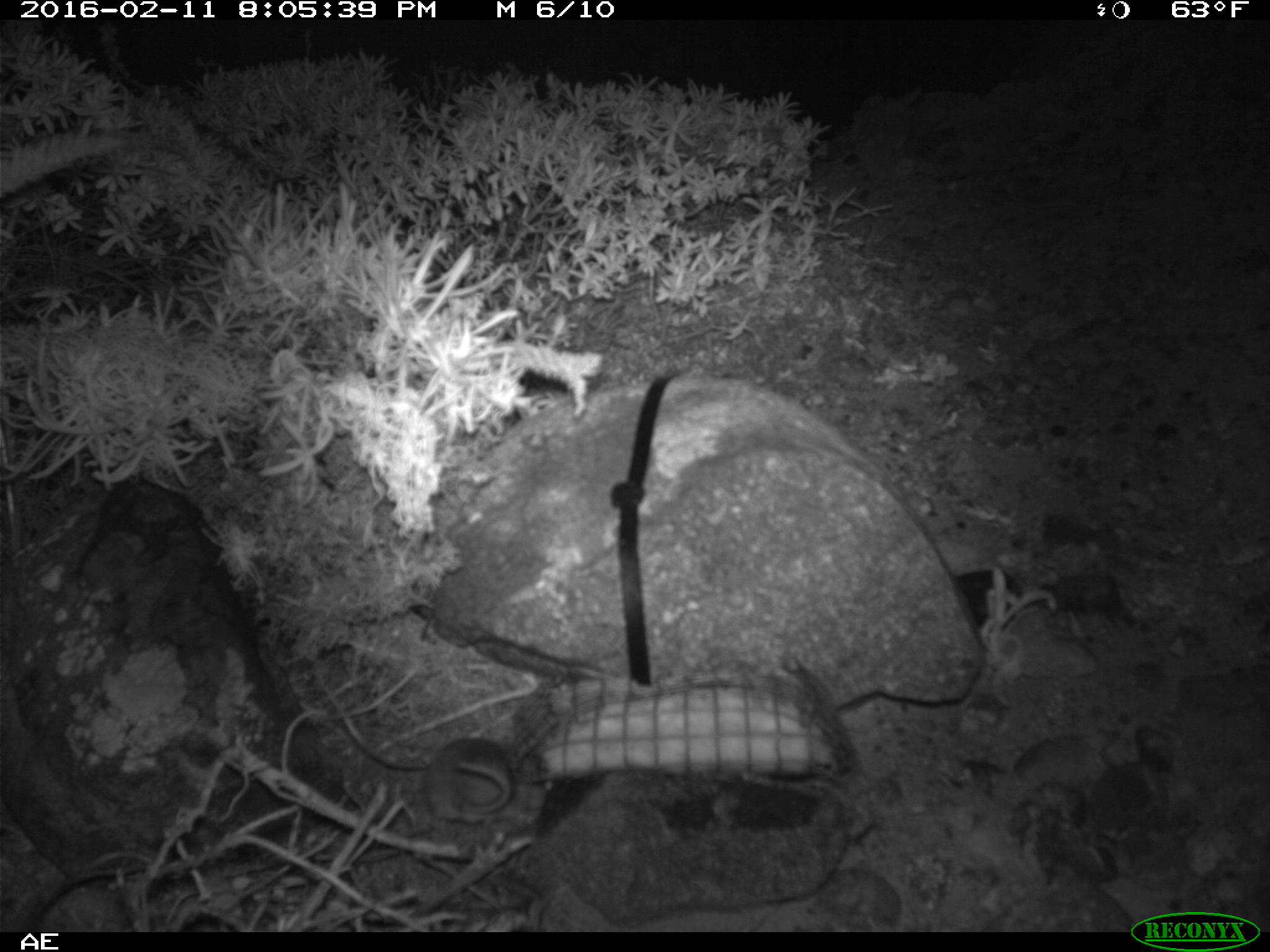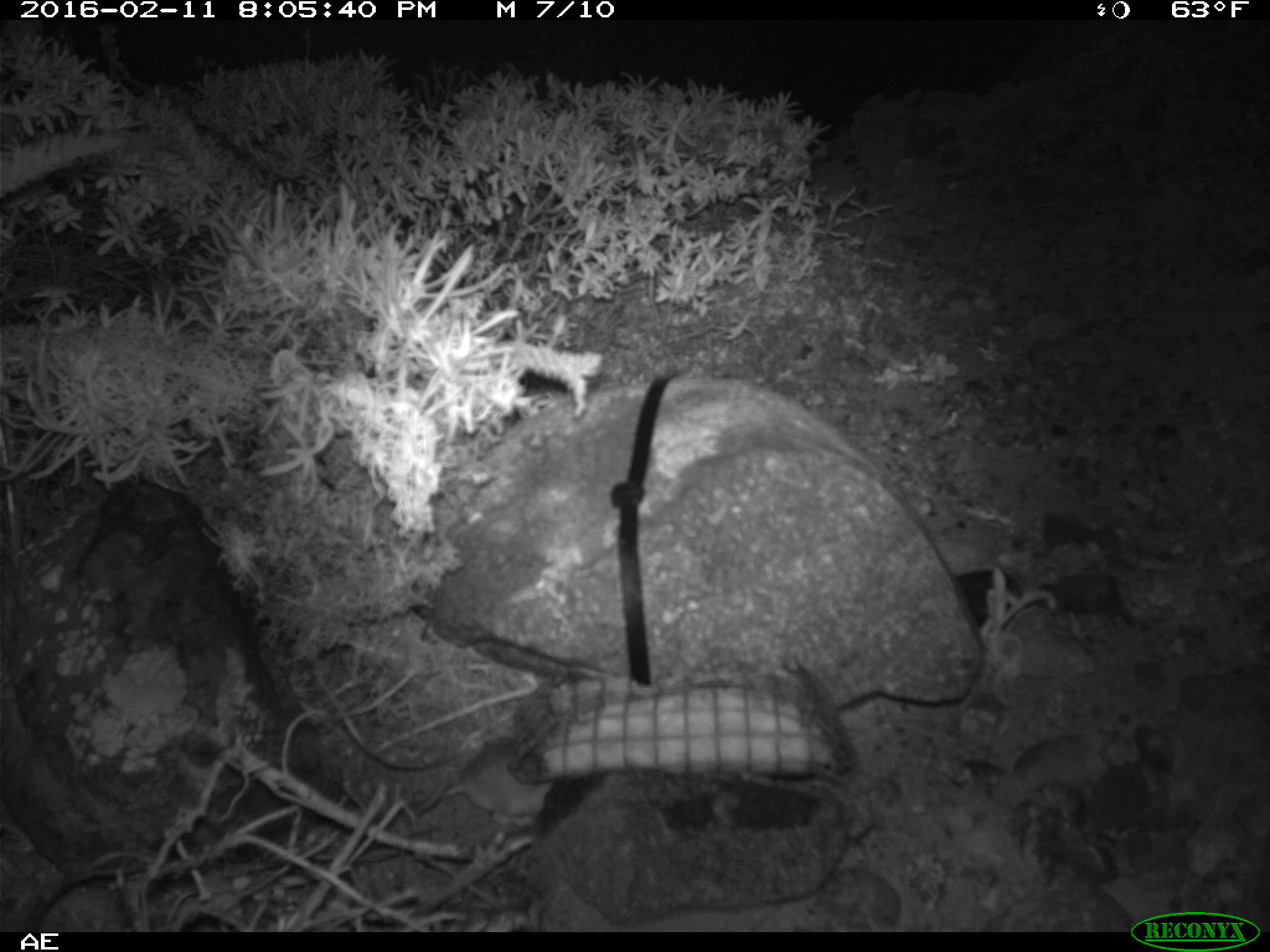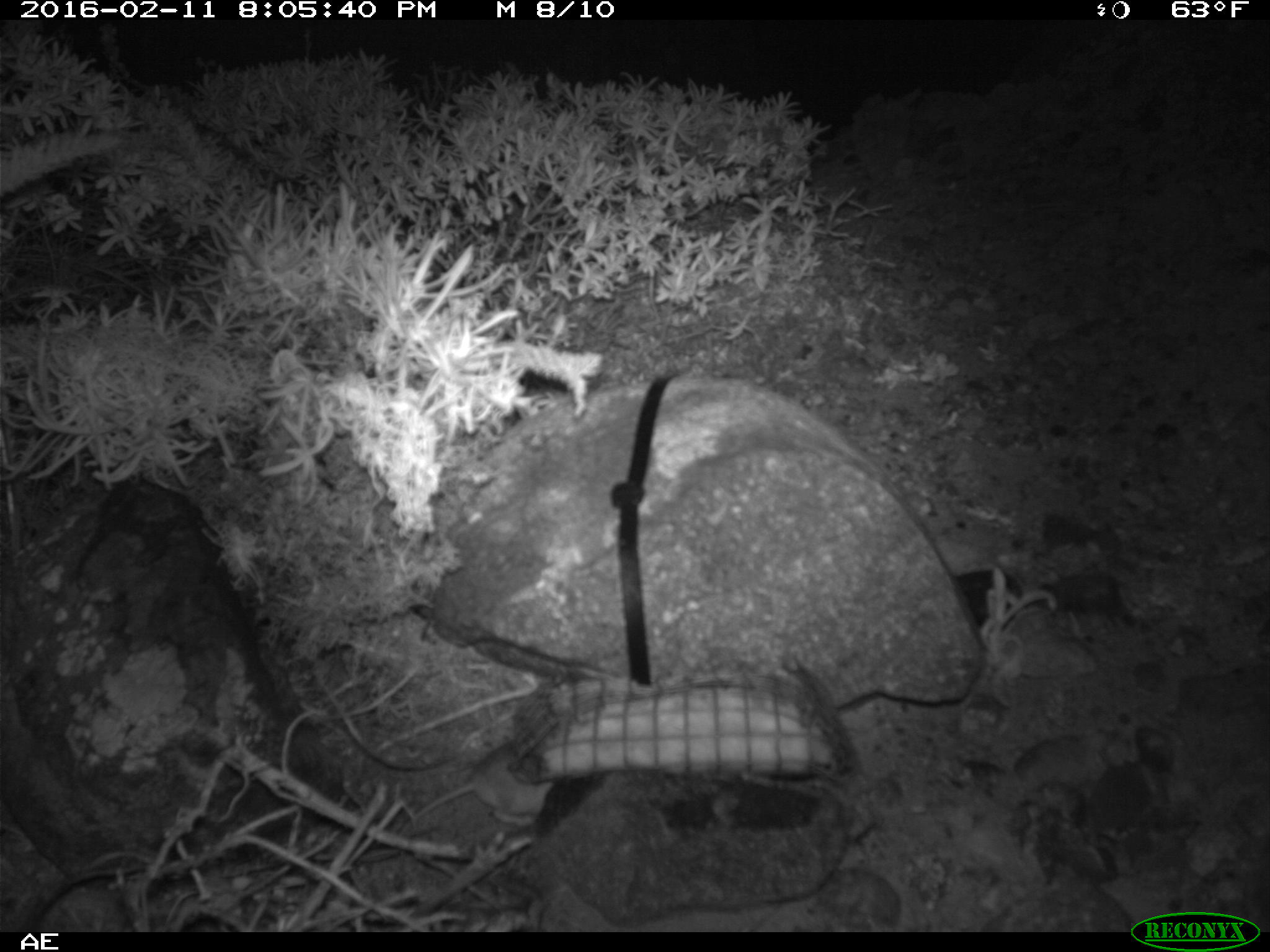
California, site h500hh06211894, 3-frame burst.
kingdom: Animalia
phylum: Chordata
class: Mammalia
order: Rodentia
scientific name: Rodentia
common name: rodent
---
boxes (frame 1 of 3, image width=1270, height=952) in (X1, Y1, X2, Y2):
rodent: (420, 738, 517, 824)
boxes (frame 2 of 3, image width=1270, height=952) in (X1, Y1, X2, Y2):
rodent: (404, 733, 556, 821)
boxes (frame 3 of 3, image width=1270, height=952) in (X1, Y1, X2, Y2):
rodent: (397, 740, 553, 836)